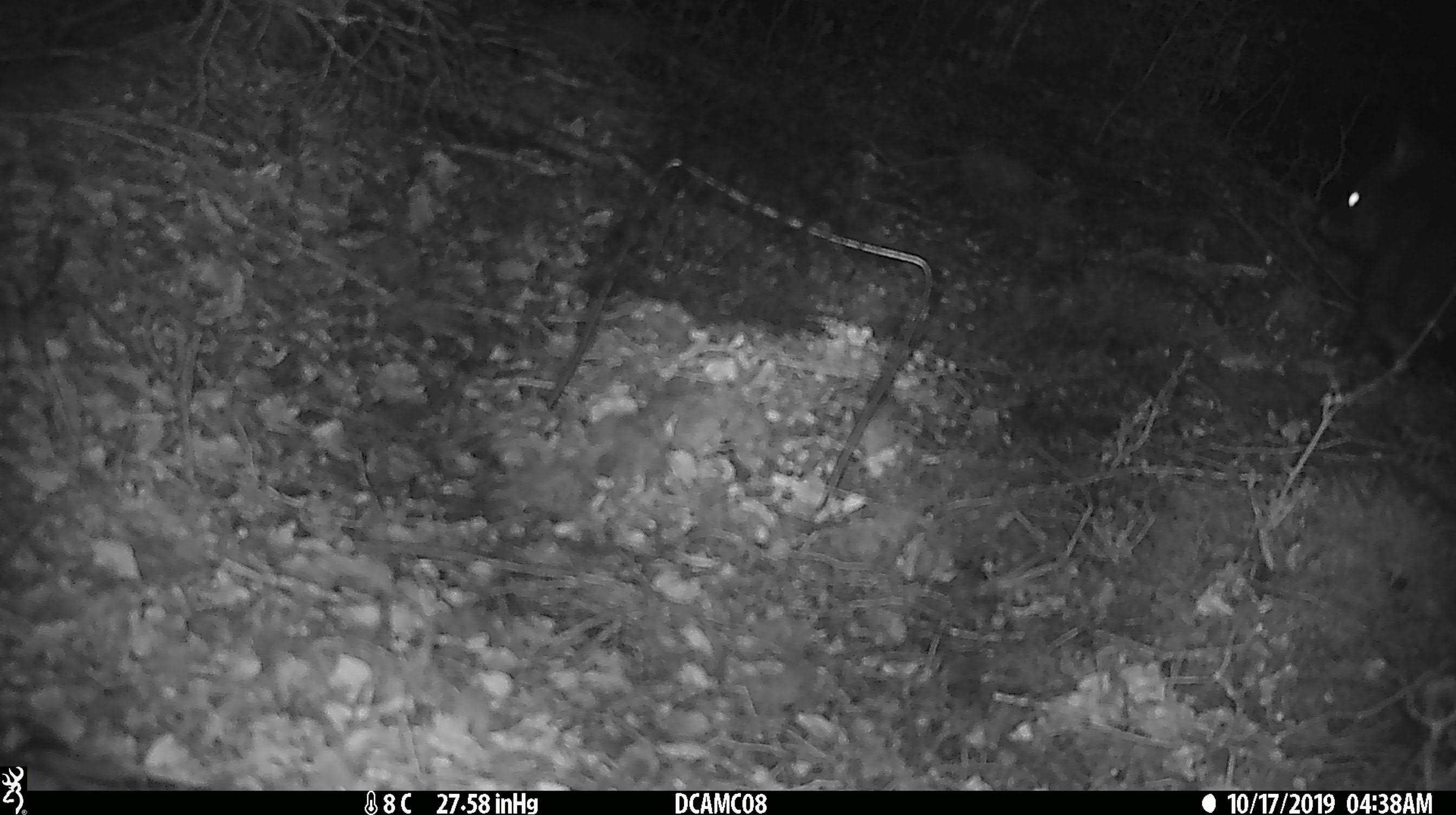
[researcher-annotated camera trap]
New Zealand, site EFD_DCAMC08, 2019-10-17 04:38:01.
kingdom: Animalia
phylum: Chordata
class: Mammalia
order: Rodentia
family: Muridae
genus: Mus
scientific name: Mus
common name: mouse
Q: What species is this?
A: Mouse (Mus).